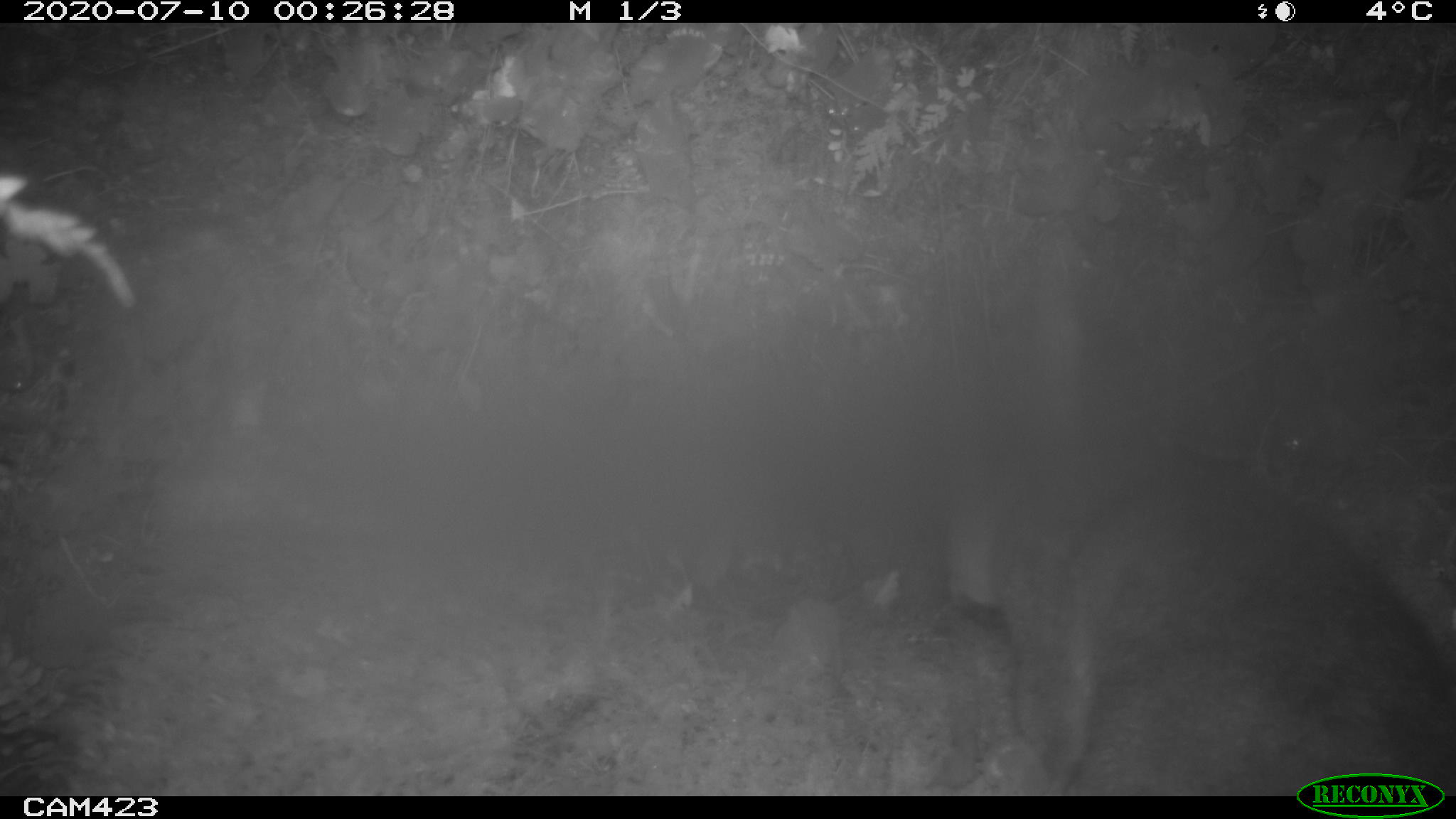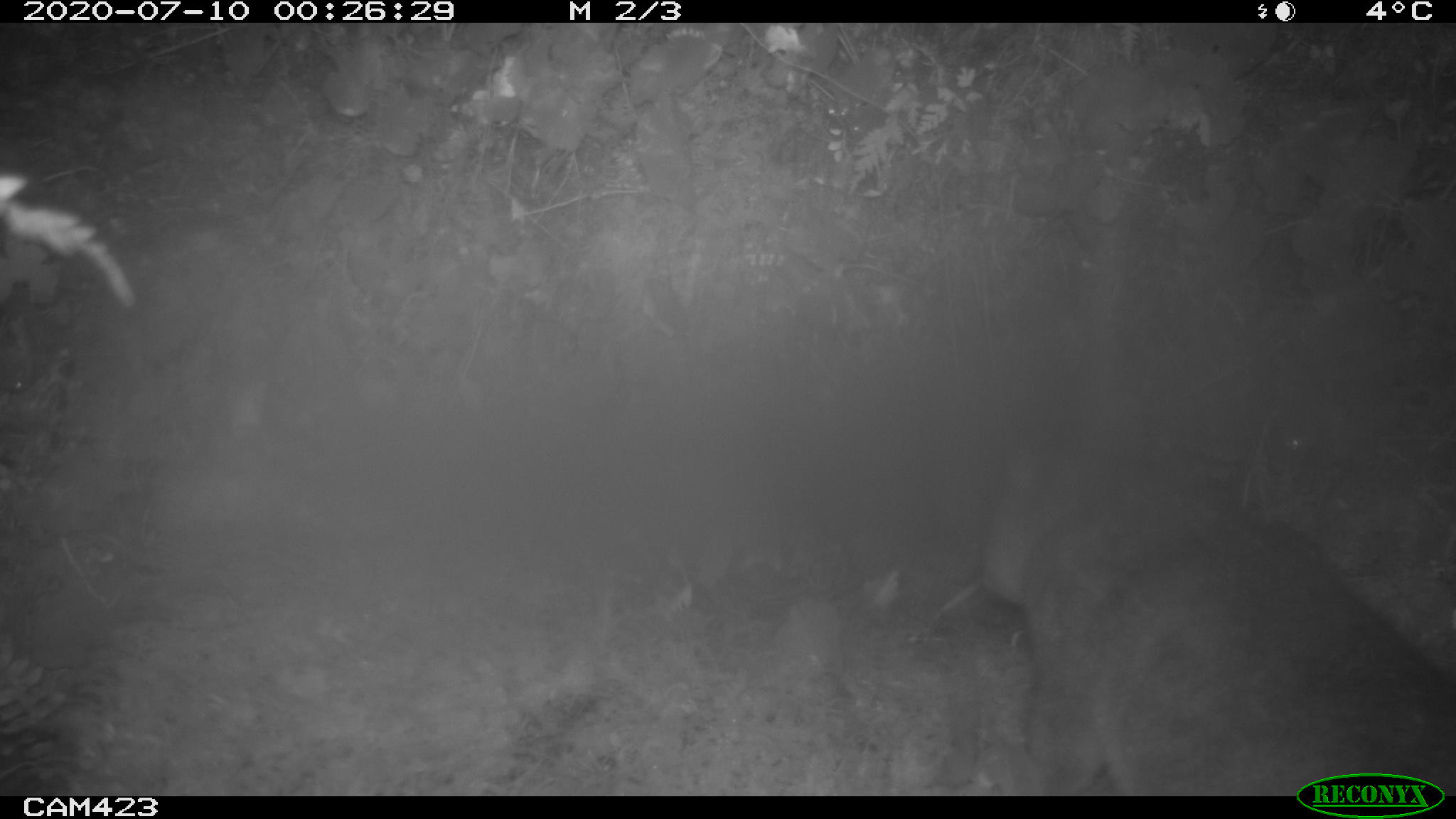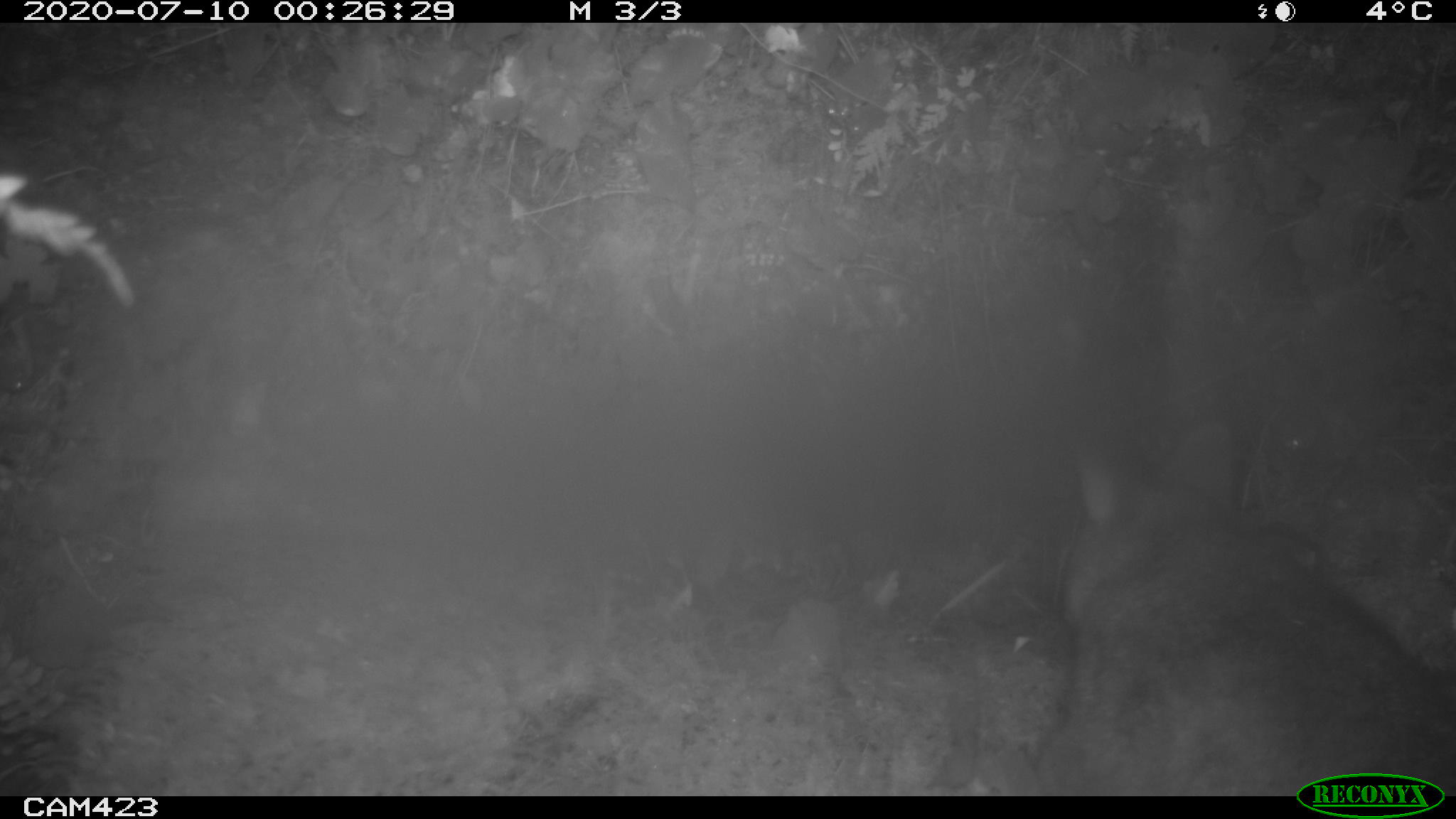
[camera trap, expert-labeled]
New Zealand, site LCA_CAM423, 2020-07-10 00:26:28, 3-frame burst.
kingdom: Animalia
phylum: Chordata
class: Mammalia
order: Diprotodontia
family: Phalangeridae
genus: Trichosurus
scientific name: Trichosurus vulpecula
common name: common brushtail possum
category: possum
Possum (common brushtail possum) (Trichosurus vulpecula).